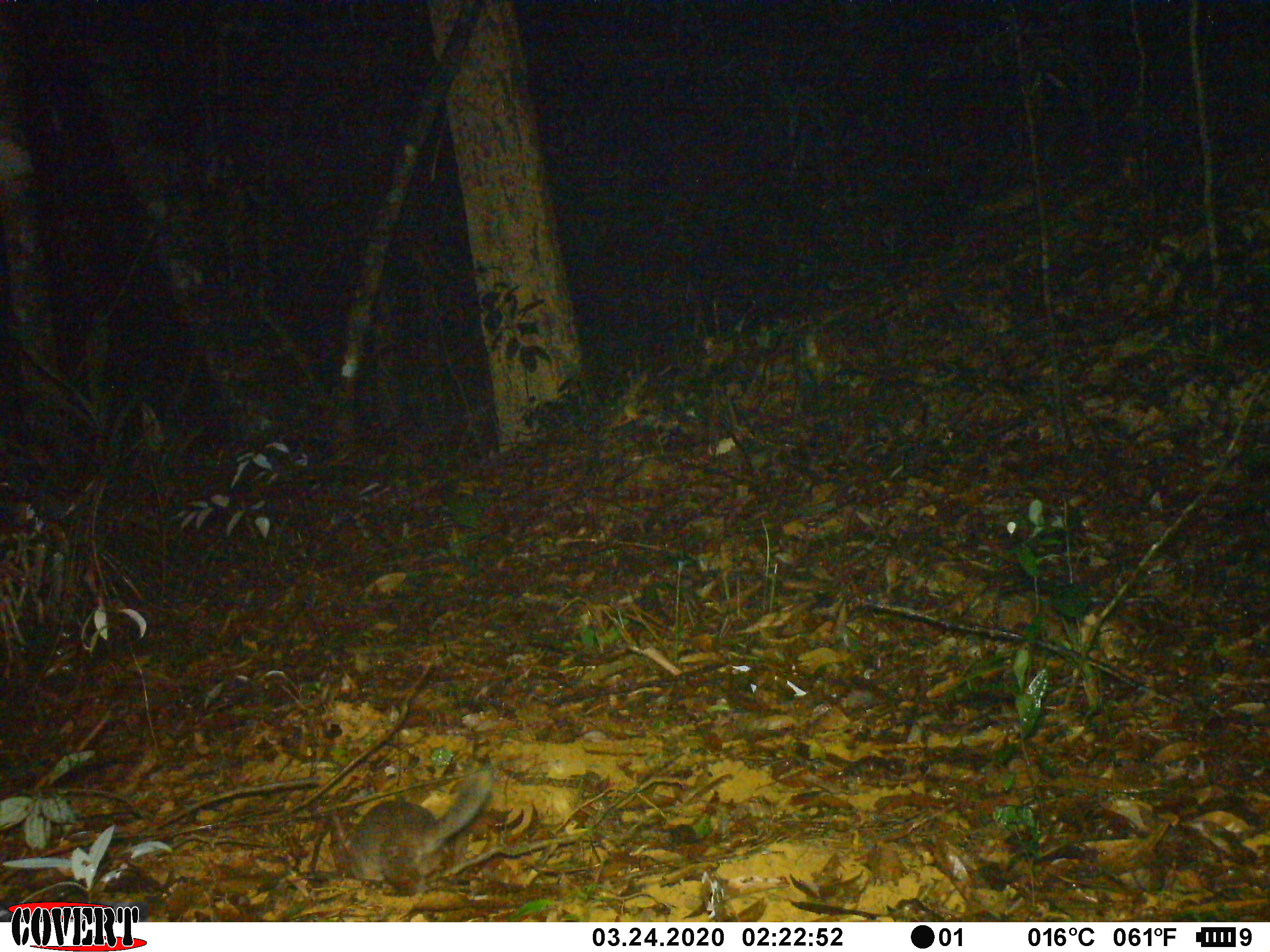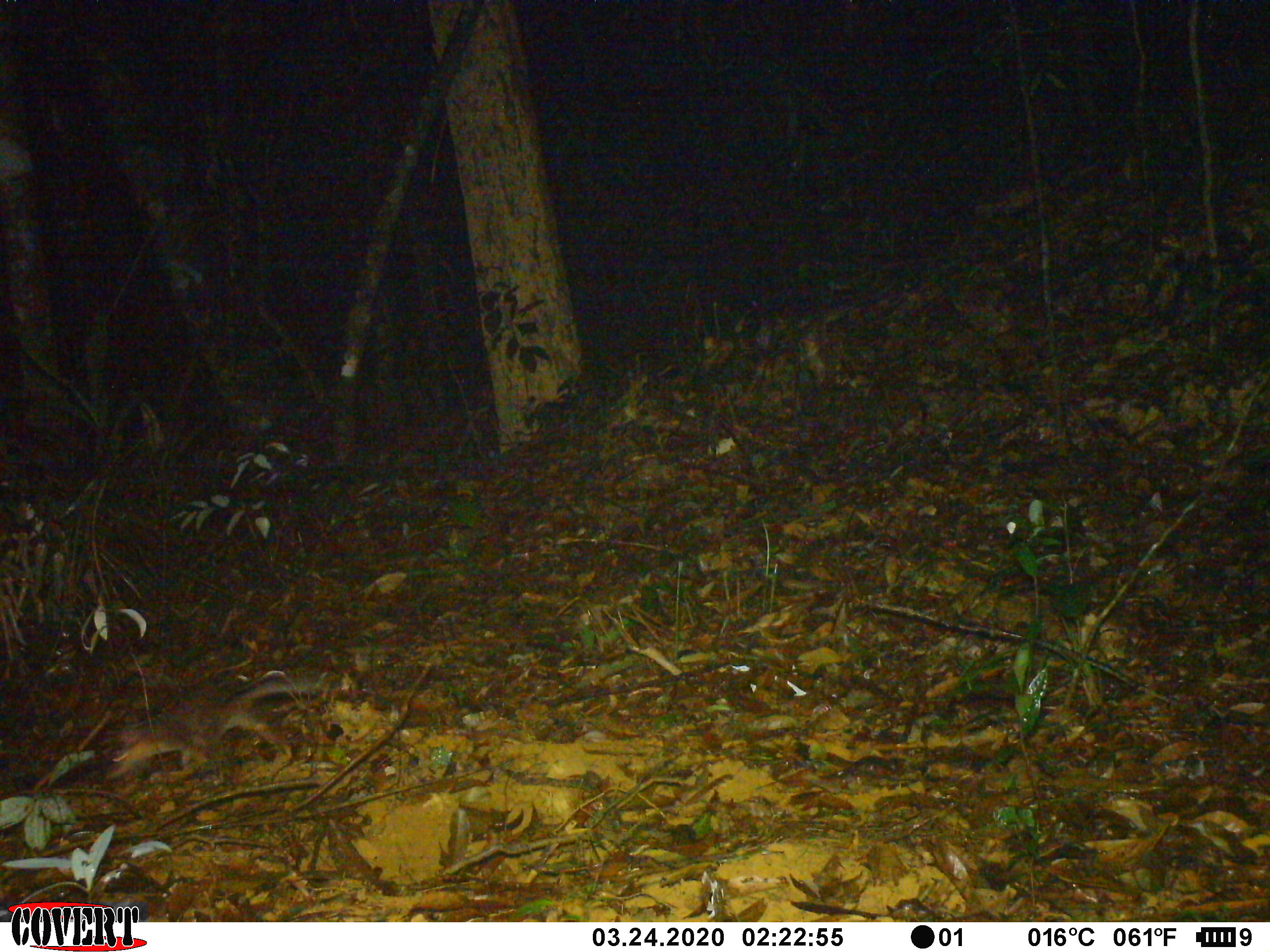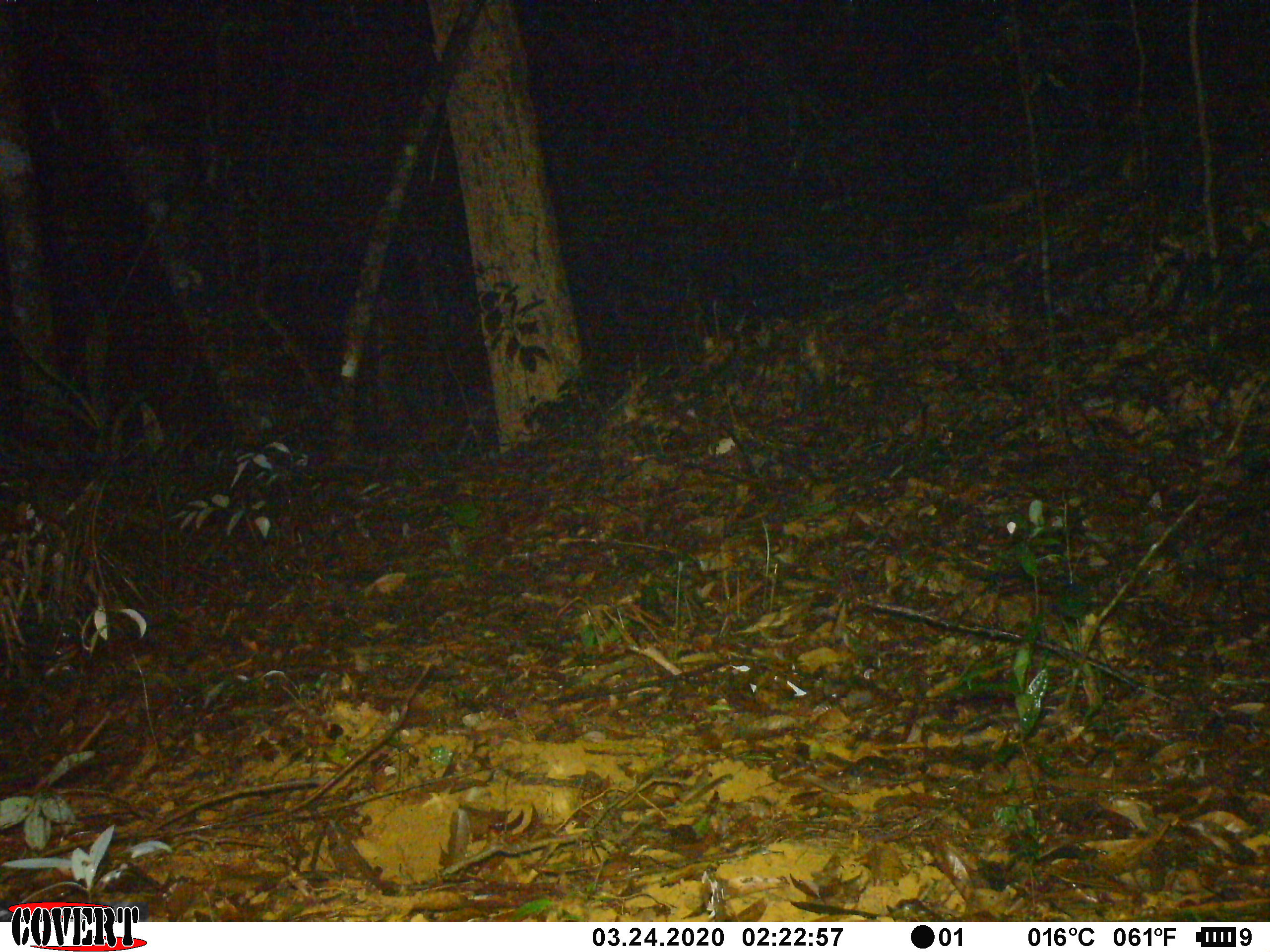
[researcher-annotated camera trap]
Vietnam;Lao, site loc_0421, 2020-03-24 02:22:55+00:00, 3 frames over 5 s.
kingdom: Animalia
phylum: Chordata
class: Mammalia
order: Carnivora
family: Mustelidae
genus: Melogale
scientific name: Melogale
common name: ferret badger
Ferret badger (Melogale). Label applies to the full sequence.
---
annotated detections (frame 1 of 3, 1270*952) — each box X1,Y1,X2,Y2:
ferret badger: 328,768,493,895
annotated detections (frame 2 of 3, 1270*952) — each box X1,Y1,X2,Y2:
ferret badger: 103,673,324,772